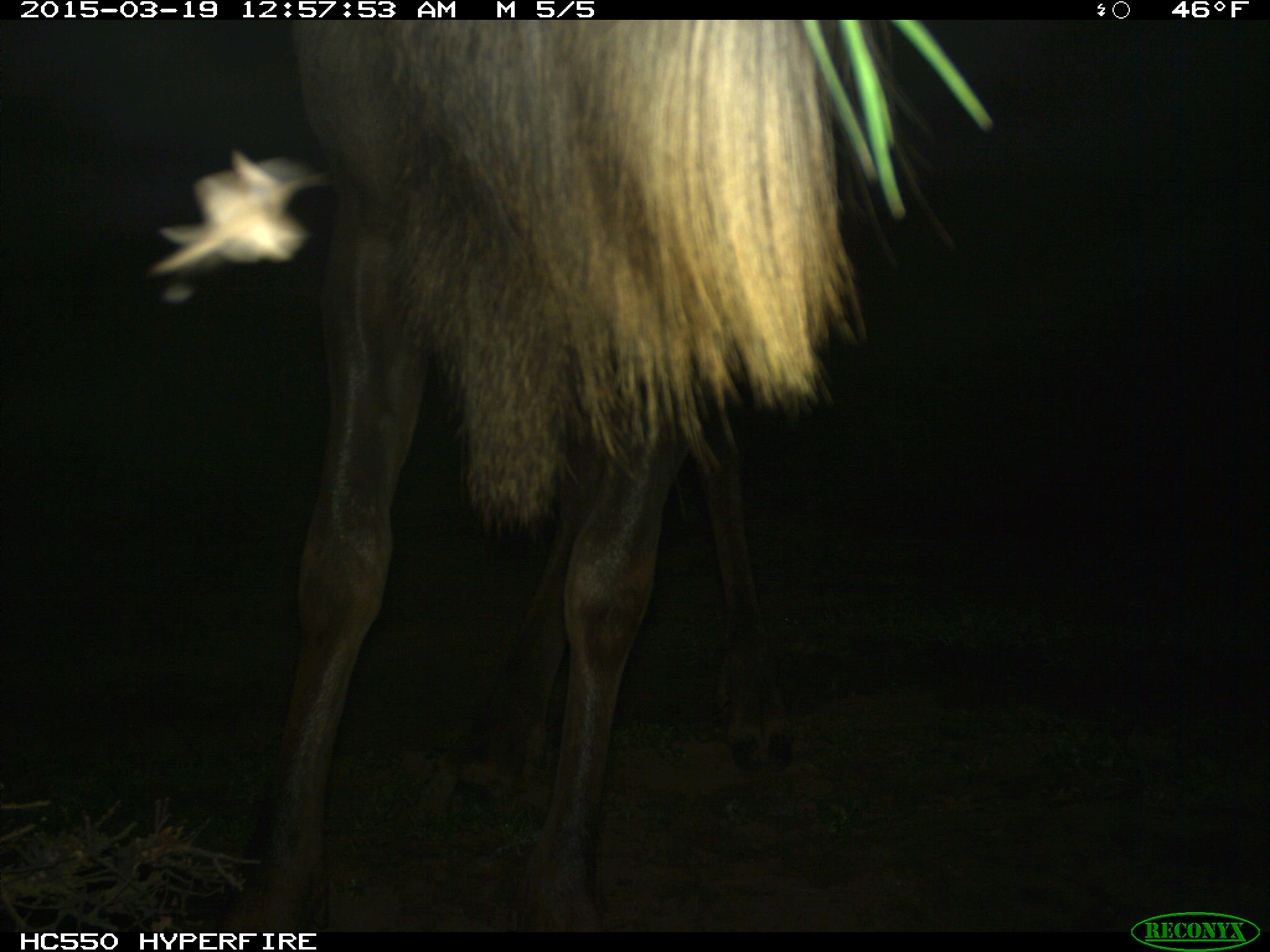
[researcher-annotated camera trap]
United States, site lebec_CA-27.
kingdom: Animalia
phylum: Chordata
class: Mammalia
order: Artiodactyla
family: Cervidae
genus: Cervus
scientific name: Cervus canadensis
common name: elk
Cervus canadensis (elk).